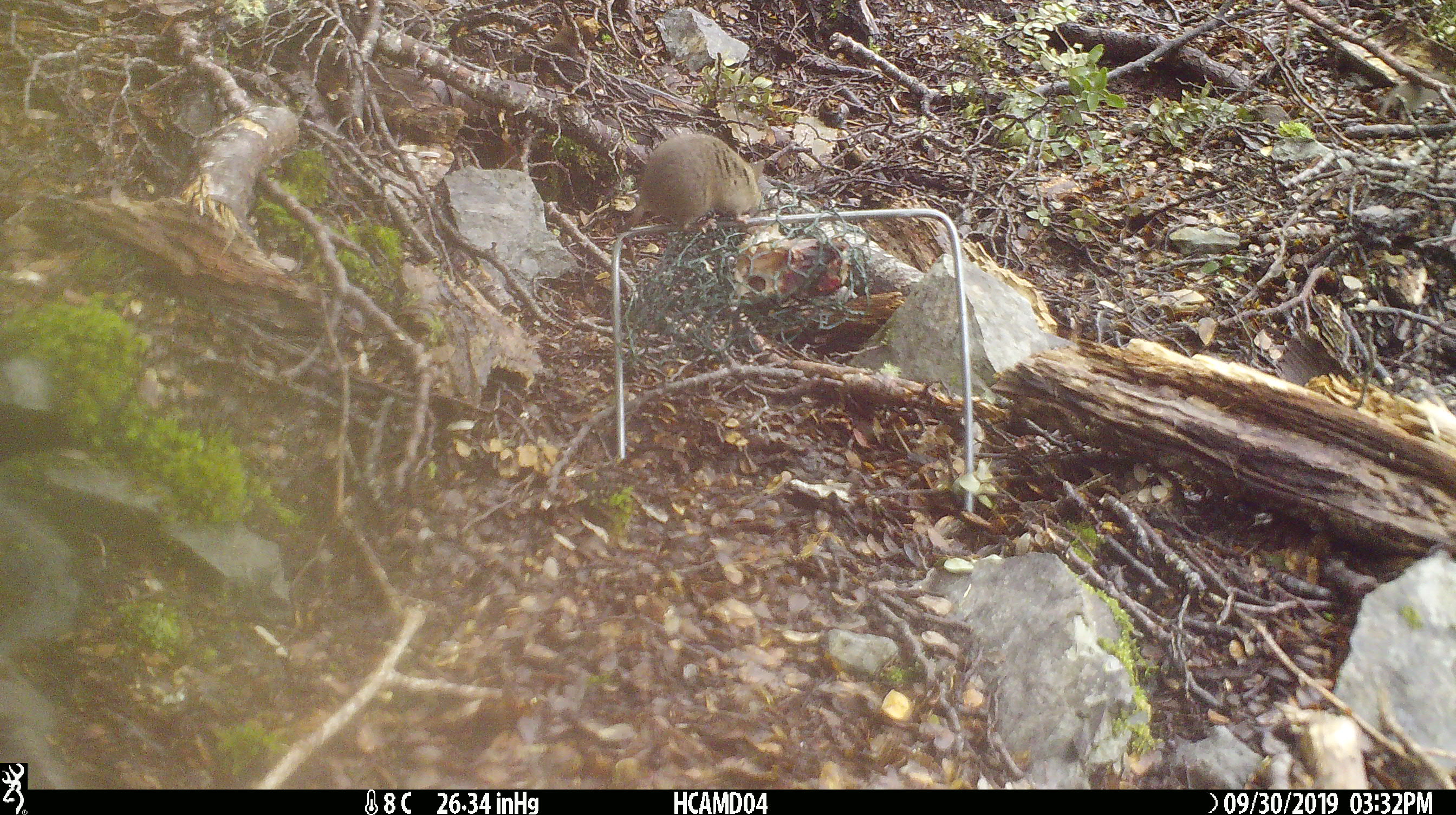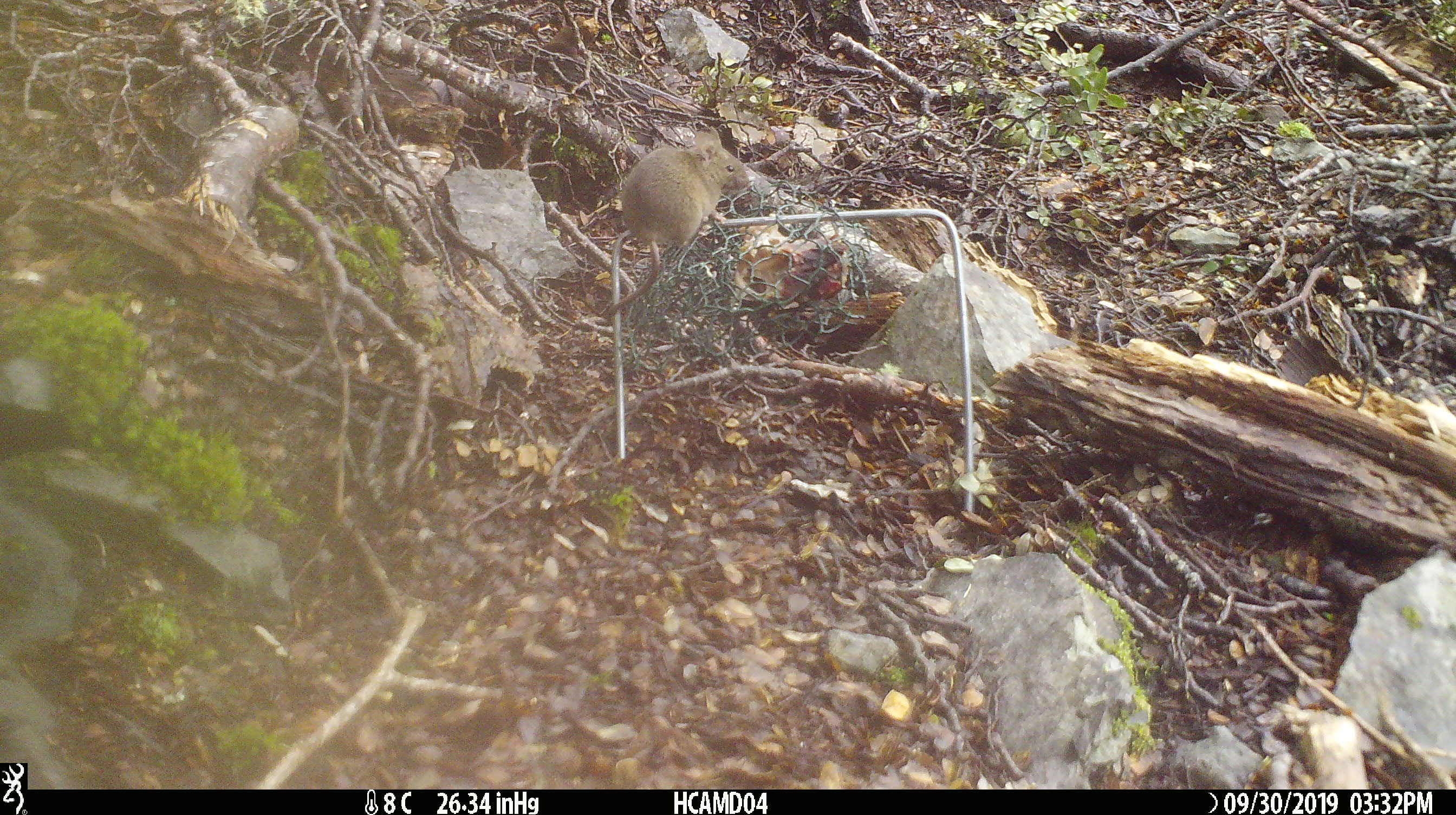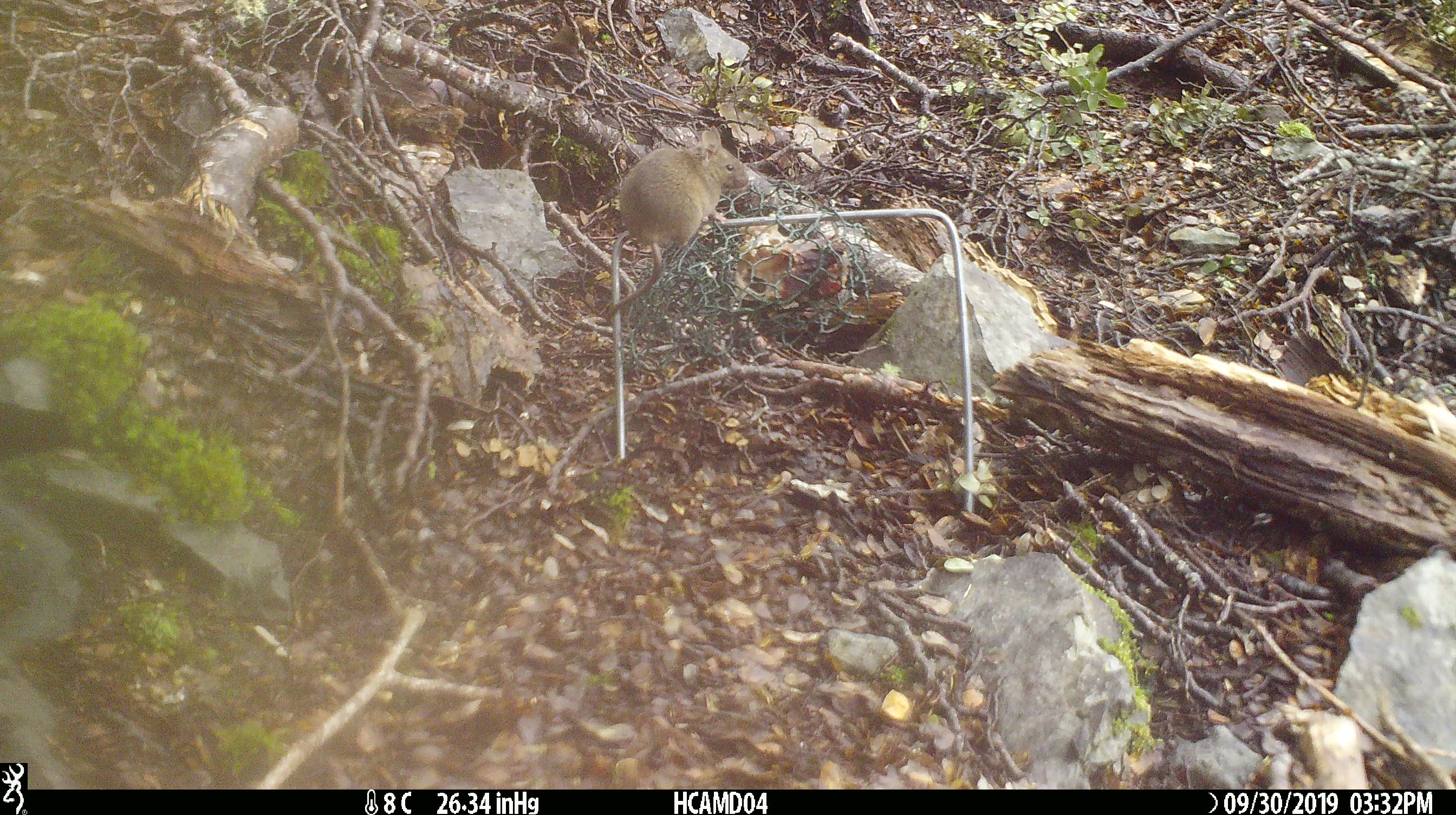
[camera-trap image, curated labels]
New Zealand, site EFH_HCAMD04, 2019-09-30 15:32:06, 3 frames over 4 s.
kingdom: Animalia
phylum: Chordata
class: Mammalia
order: Rodentia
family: Muridae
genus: Mus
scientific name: Mus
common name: mouse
Mouse (Mus).